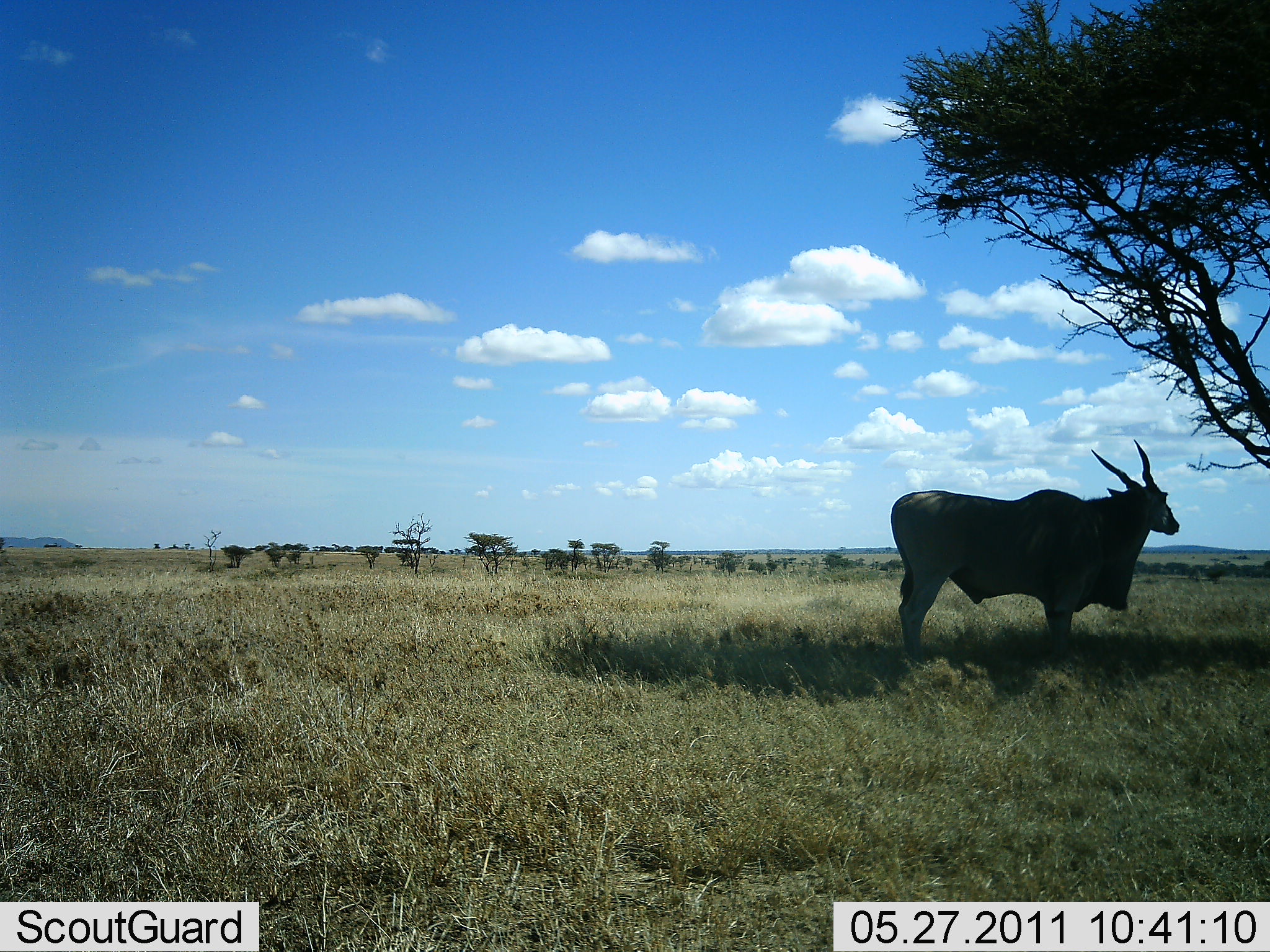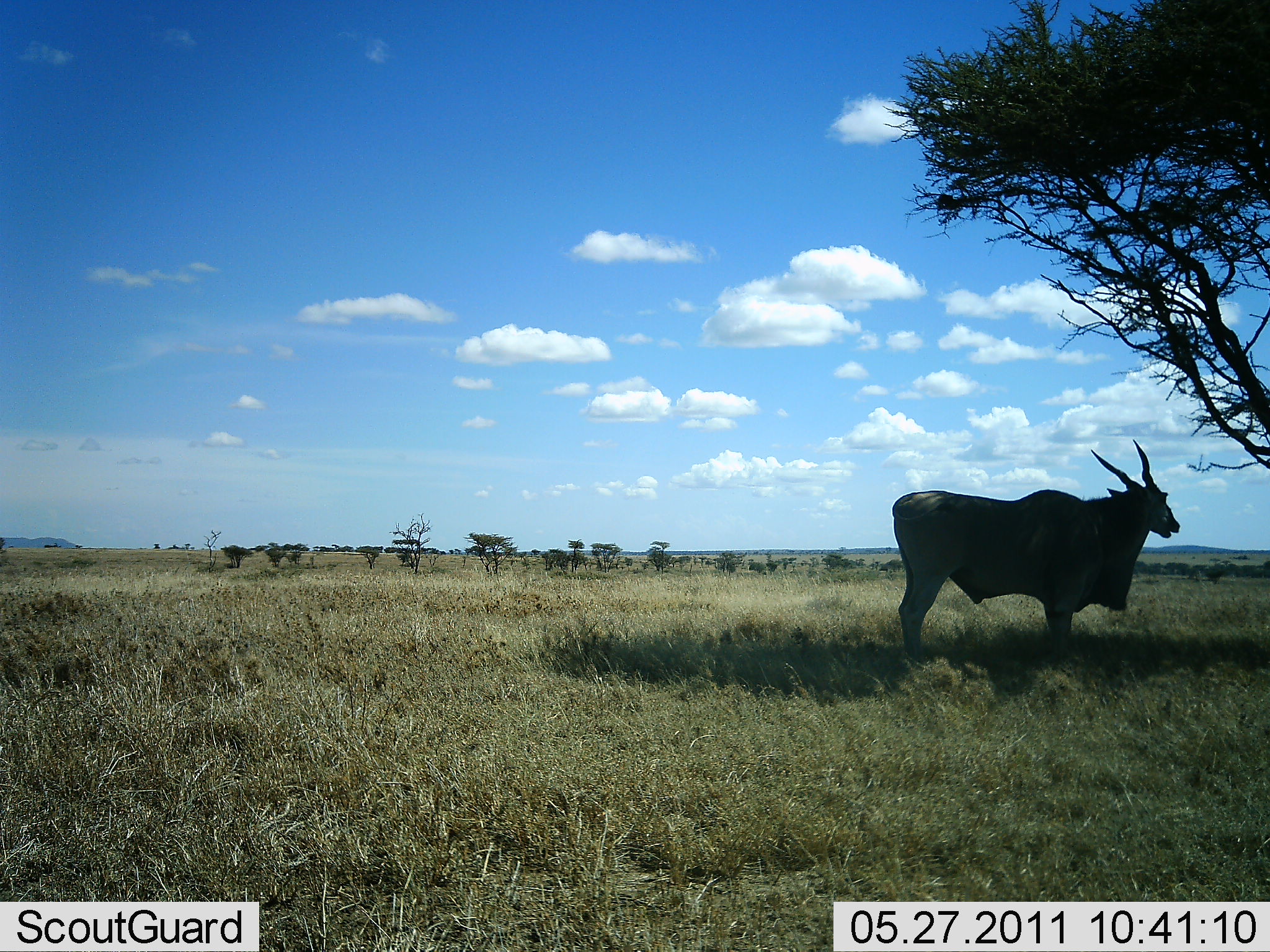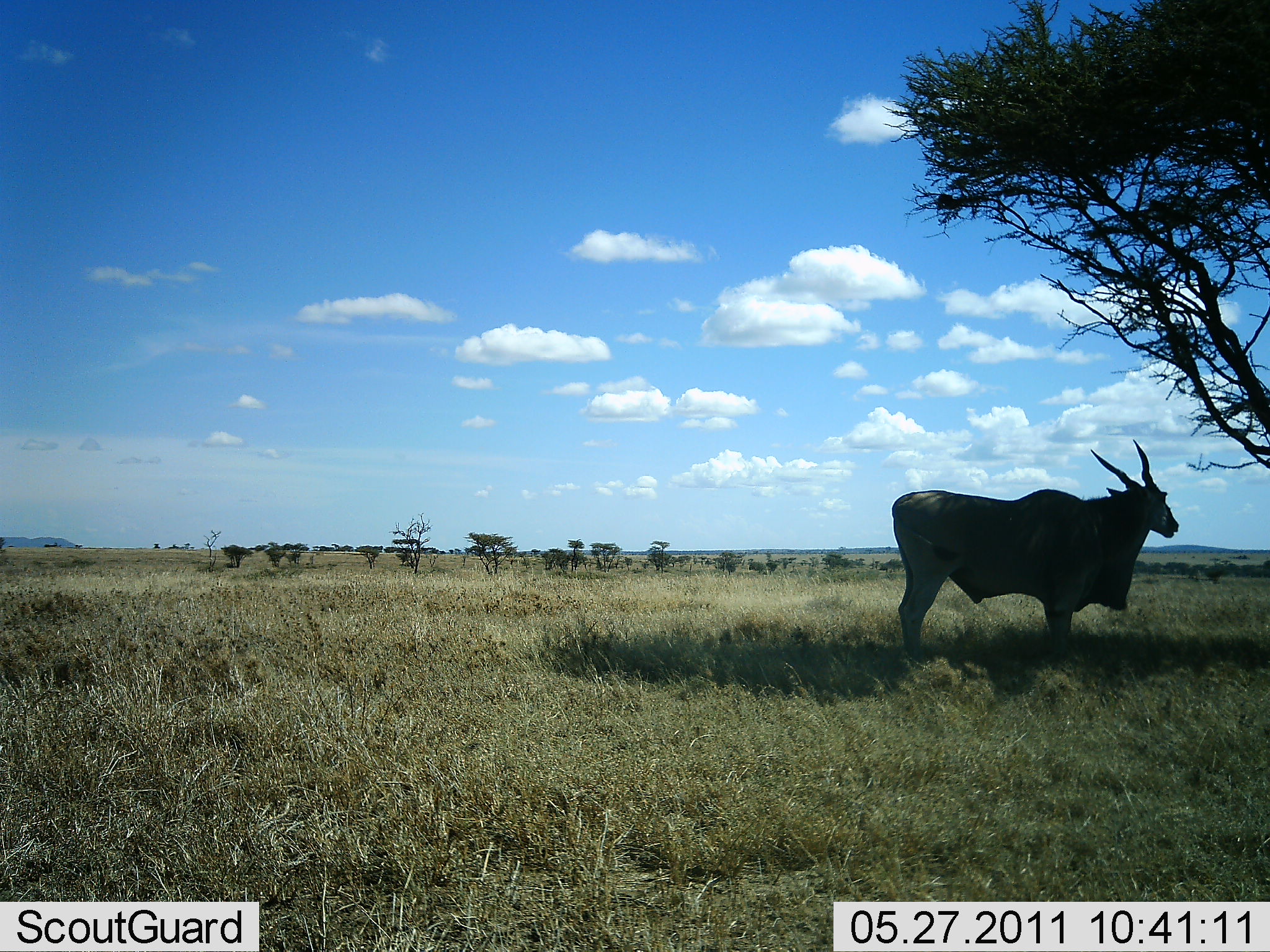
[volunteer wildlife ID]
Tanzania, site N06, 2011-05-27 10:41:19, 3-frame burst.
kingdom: Animalia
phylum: Chordata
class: Mammalia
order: Artiodactyla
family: Bovidae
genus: Tragelaphus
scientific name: Tragelaphus oryx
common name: eland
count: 1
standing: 100%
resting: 0%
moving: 0%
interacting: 0%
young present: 0%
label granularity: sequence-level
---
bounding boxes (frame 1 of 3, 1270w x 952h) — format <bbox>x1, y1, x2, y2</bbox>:
animal: <bbox>888, 438, 1181, 673</bbox>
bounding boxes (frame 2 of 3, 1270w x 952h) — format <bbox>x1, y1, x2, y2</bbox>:
animal: <bbox>890, 437, 1183, 672</bbox>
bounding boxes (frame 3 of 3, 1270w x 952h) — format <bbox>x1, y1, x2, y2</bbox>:
animal: <bbox>888, 438, 1181, 673</bbox>